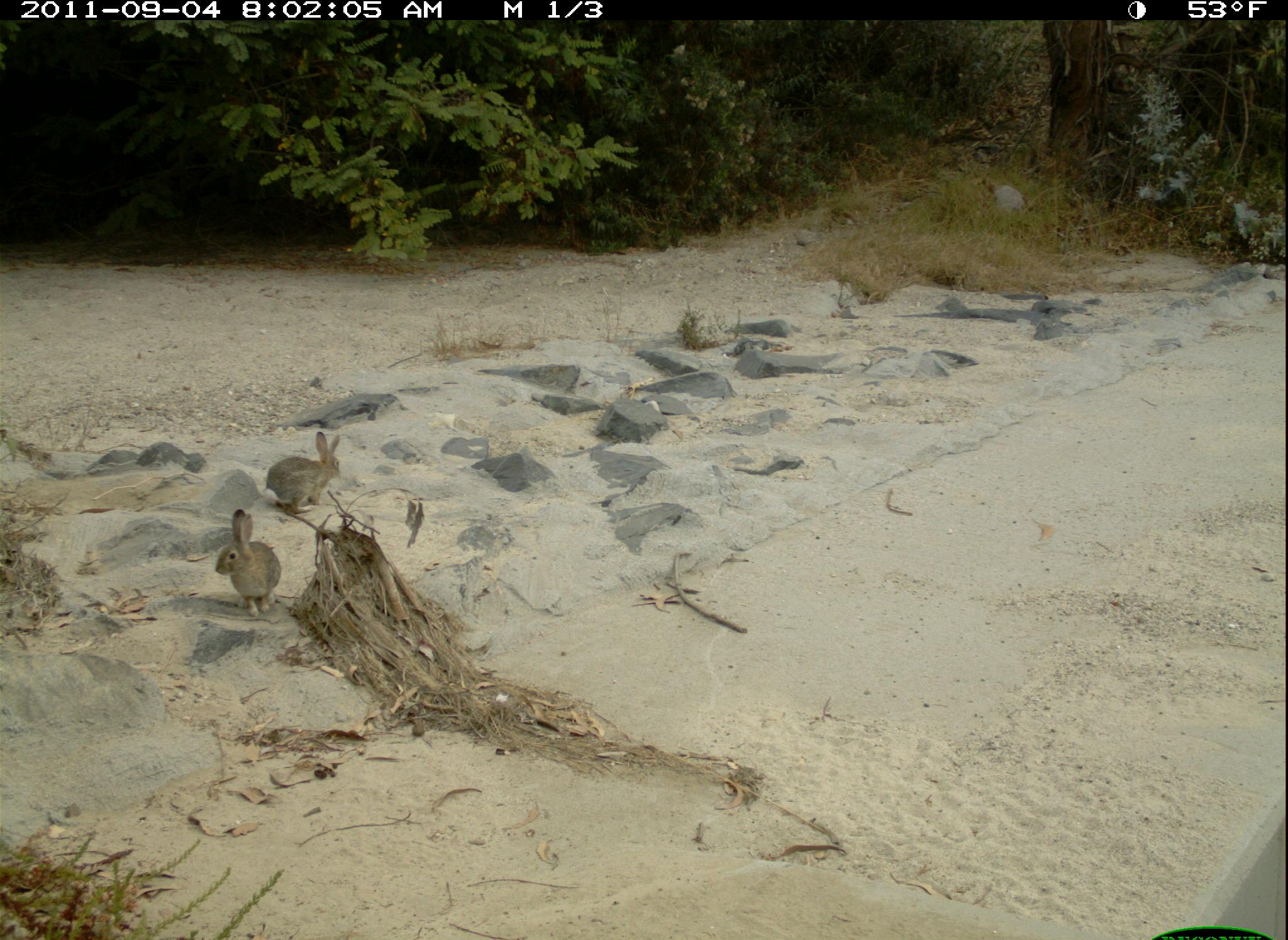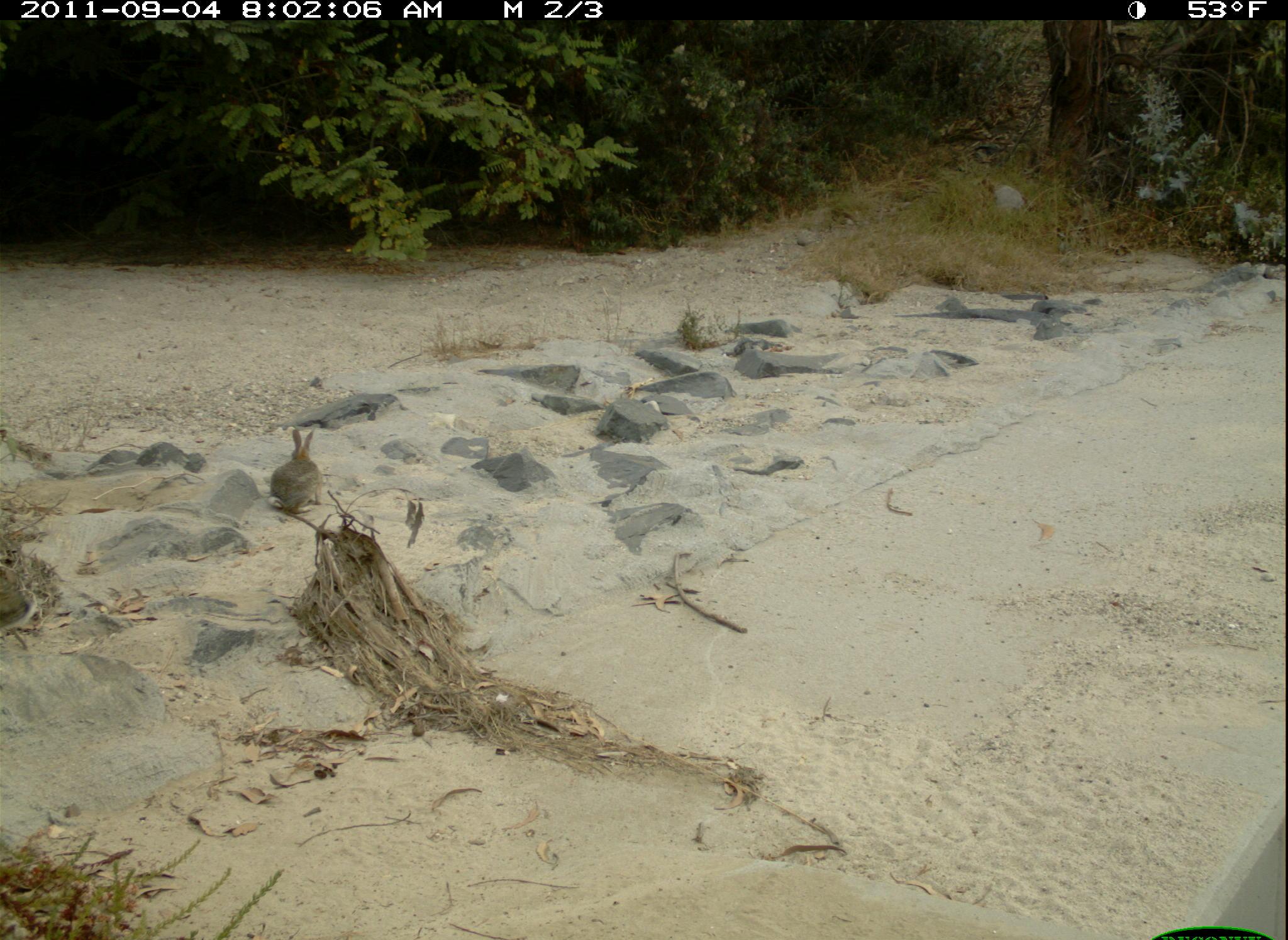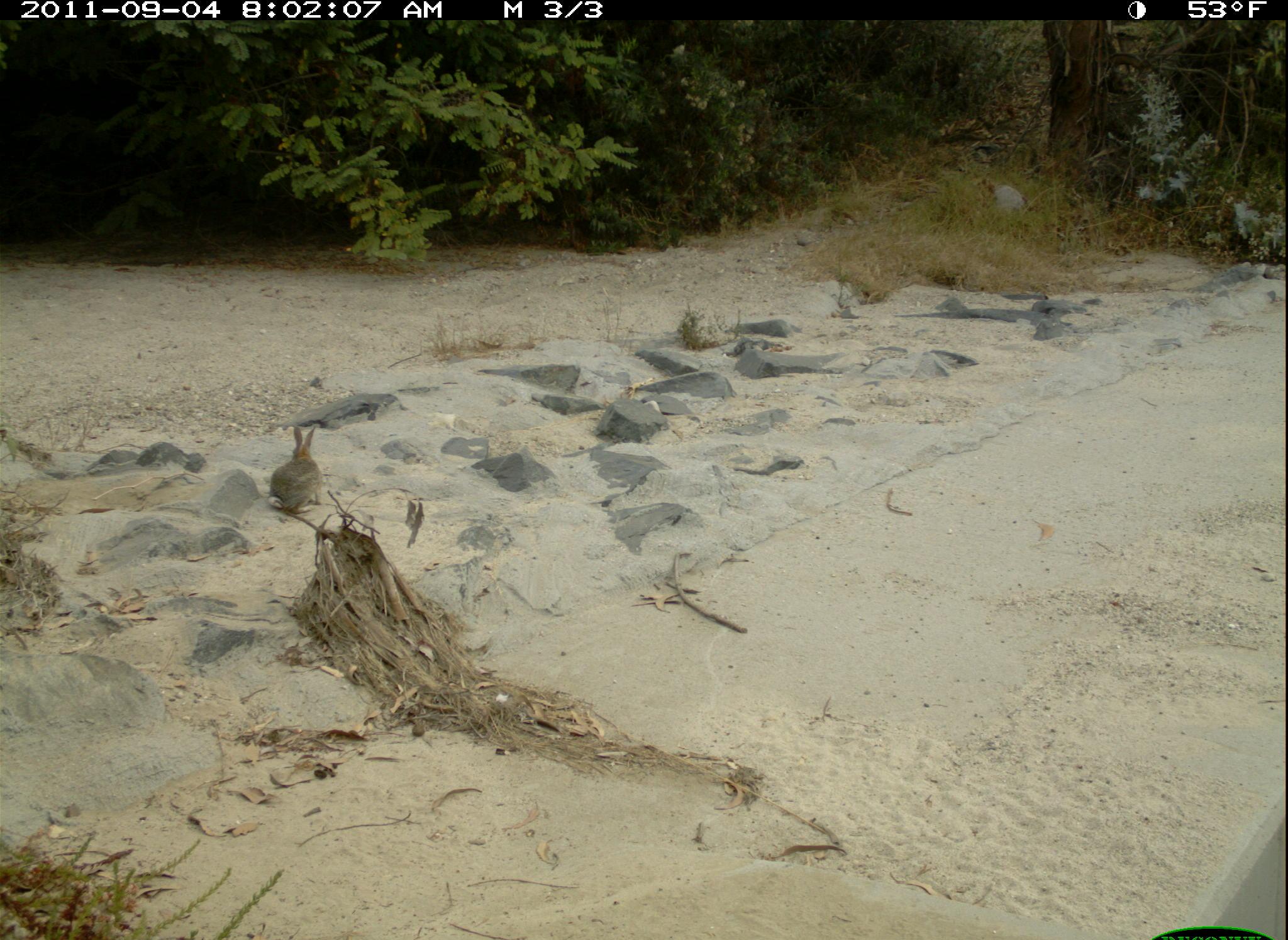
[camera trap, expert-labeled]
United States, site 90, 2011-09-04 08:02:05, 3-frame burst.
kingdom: Animalia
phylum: Chordata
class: Mammalia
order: Lagomorpha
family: Leporidae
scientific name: Leporidae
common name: rabbits and hares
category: rabbit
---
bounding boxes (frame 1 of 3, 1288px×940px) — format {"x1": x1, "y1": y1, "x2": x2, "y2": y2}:
rabbit: {"x1": 180, "y1": 490, "x2": 298, "y2": 615}; {"x1": 269, "y1": 432, "x2": 348, "y2": 512}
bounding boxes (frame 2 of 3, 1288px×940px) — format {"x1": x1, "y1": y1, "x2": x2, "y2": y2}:
rabbit: {"x1": 256, "y1": 422, "x2": 332, "y2": 519}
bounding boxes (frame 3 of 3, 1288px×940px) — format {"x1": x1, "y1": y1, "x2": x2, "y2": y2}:
rabbit: {"x1": 264, "y1": 422, "x2": 346, "y2": 520}